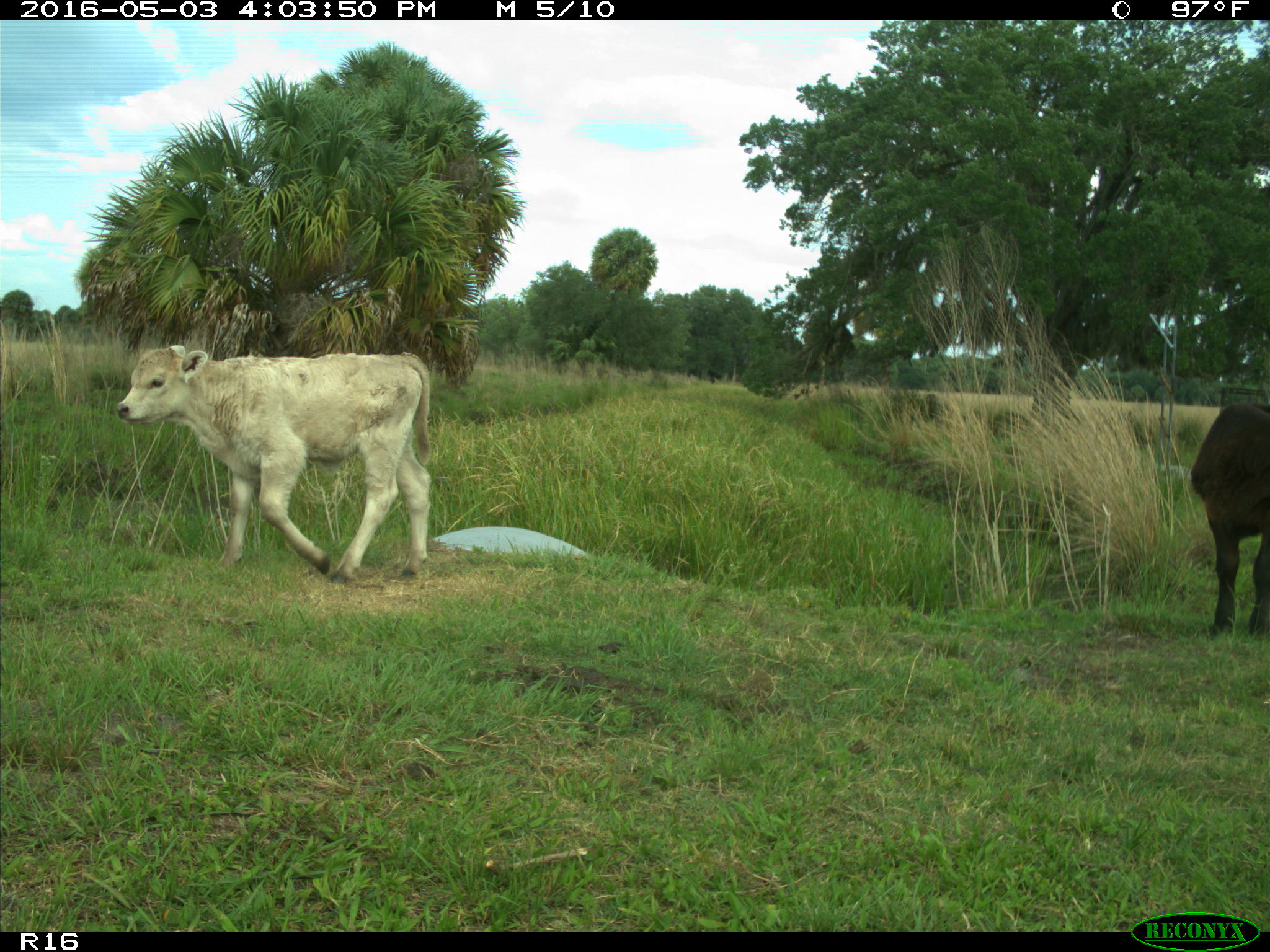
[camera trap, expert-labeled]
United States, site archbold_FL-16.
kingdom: Animalia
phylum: Chordata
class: Mammalia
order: Artiodactyla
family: Bovidae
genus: Bos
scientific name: Bos taurus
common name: domestic cow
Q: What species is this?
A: Bos taurus (domestic cow).